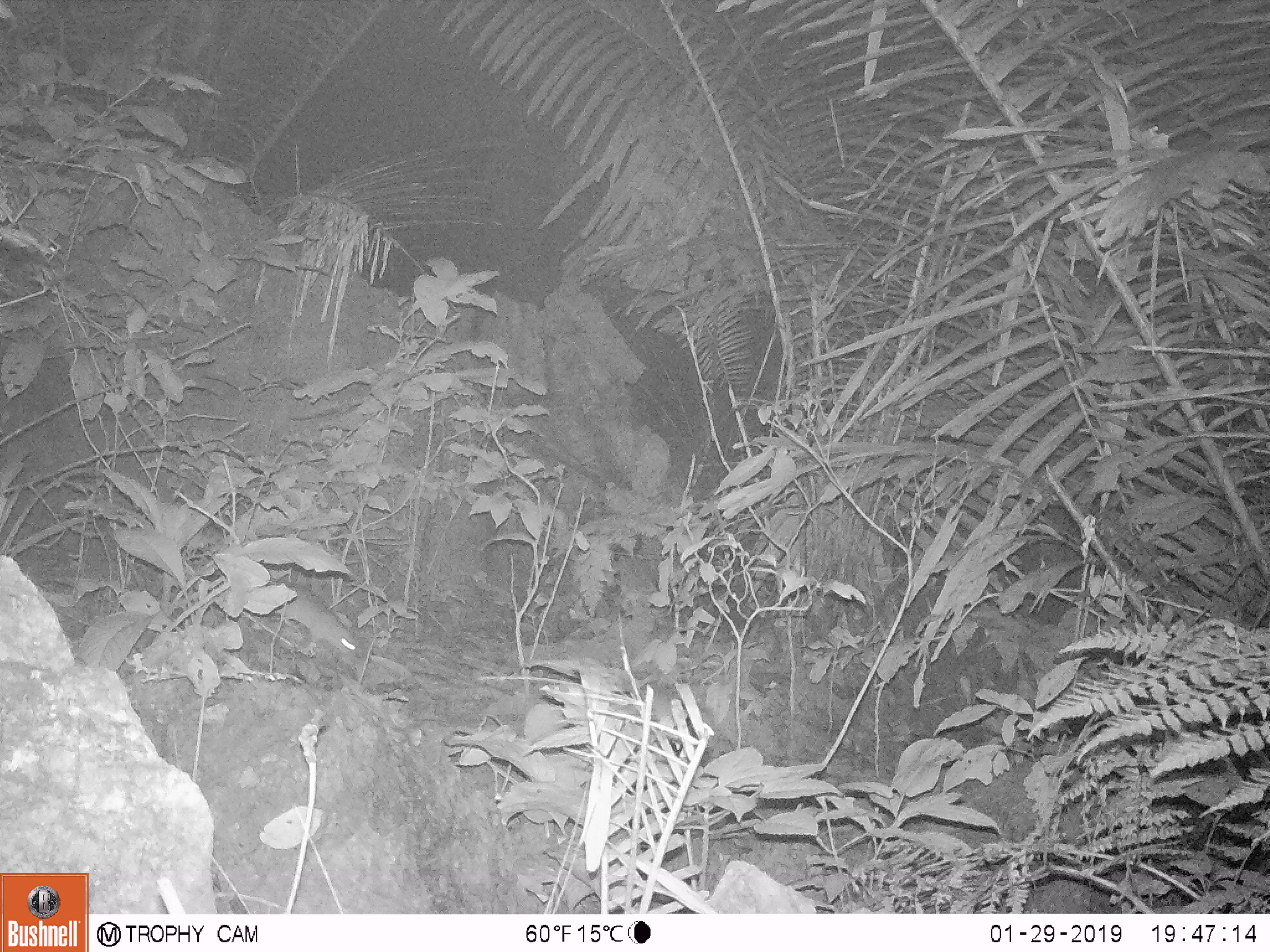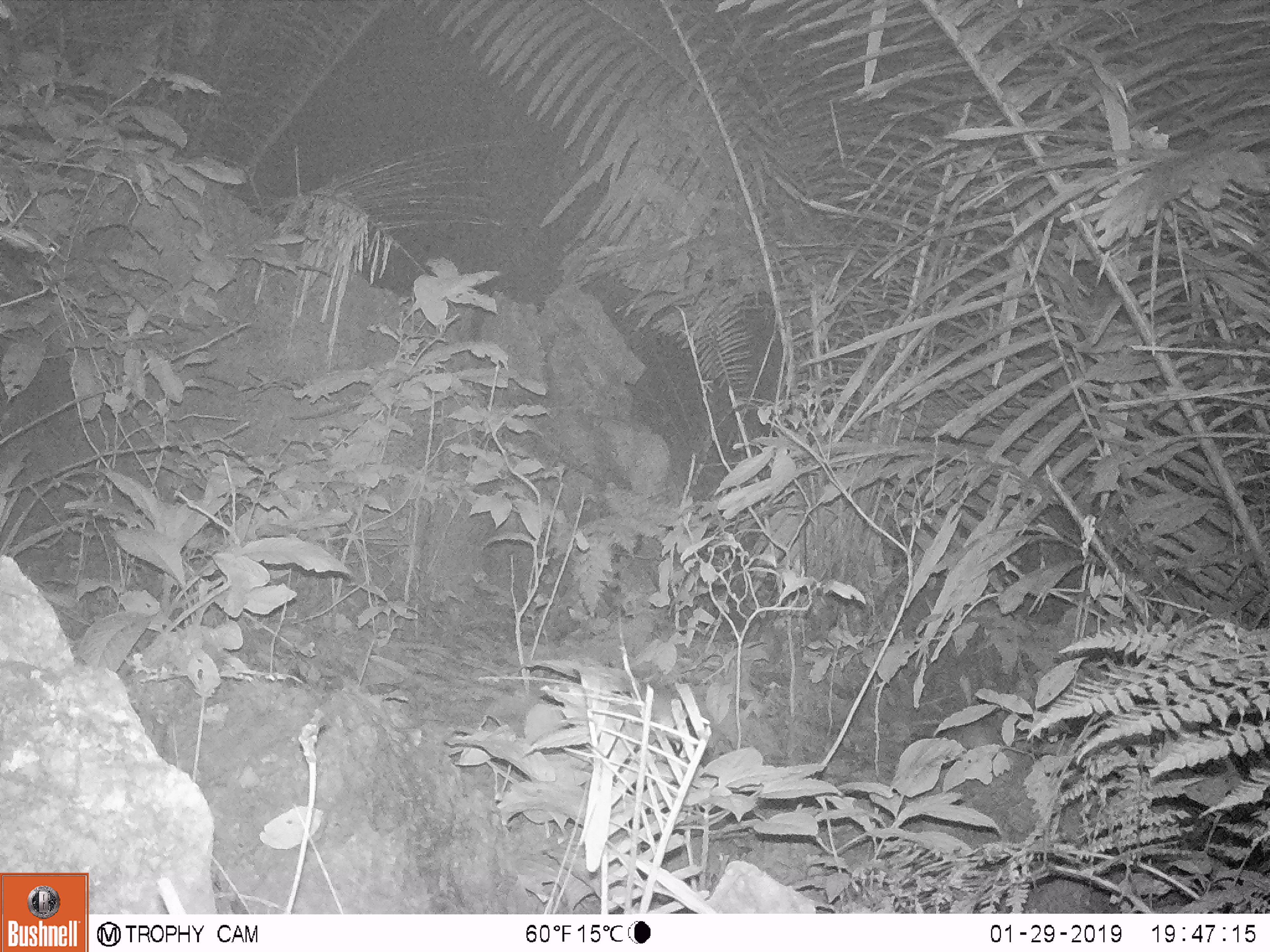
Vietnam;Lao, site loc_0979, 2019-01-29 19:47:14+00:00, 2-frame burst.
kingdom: Animalia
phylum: Chordata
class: Mammalia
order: Rodentia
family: Muridae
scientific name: Muridae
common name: old-world mice and rats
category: unidentified murid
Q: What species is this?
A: Unidentified murid (old-world mice and rats) (Muridae).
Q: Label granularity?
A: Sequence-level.